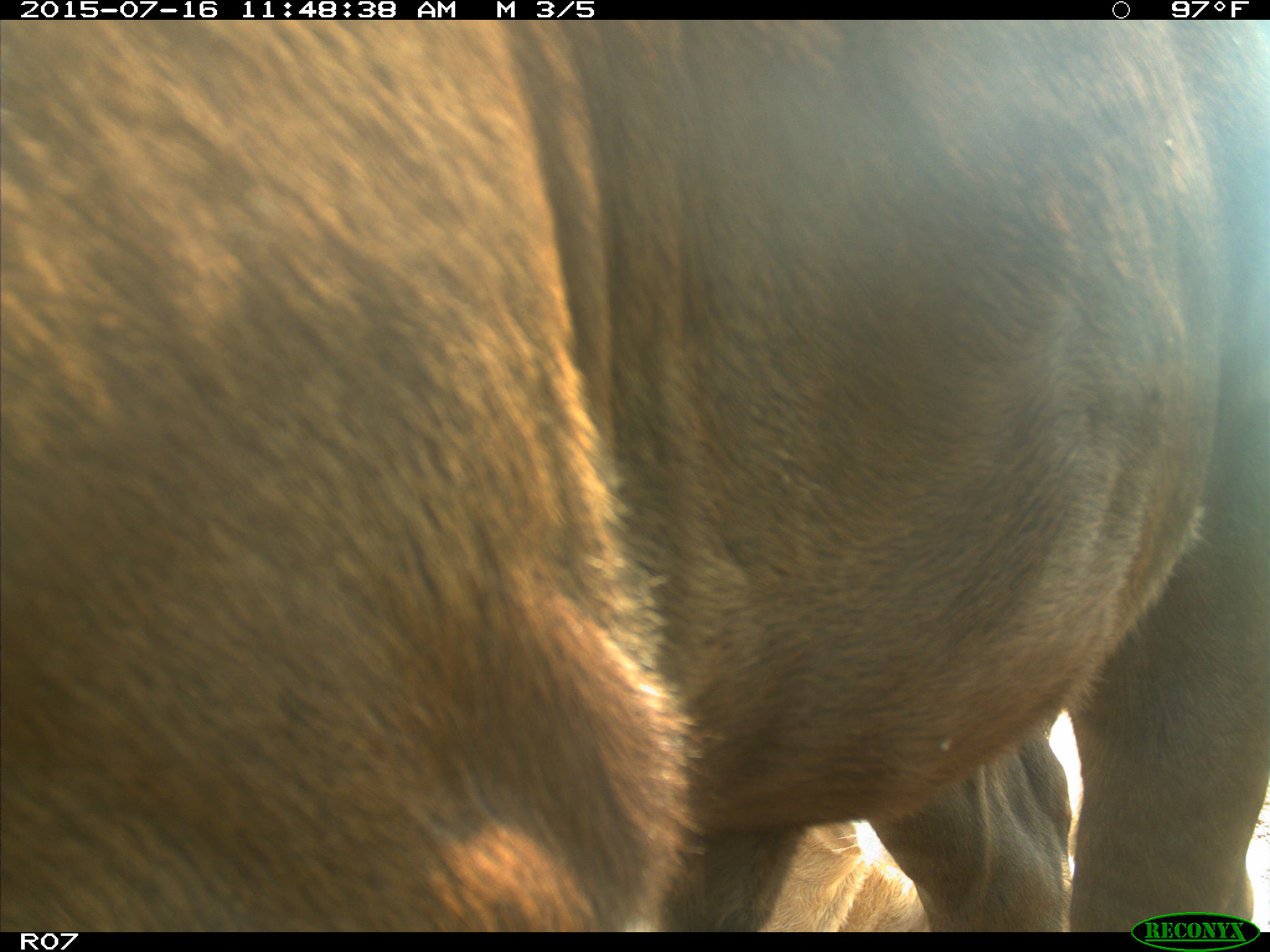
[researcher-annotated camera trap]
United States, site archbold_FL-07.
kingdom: Animalia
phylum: Chordata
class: Mammalia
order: Artiodactyla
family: Bovidae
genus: Bos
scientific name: Bos taurus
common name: domestic cow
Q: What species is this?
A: Bos taurus (domestic cow).